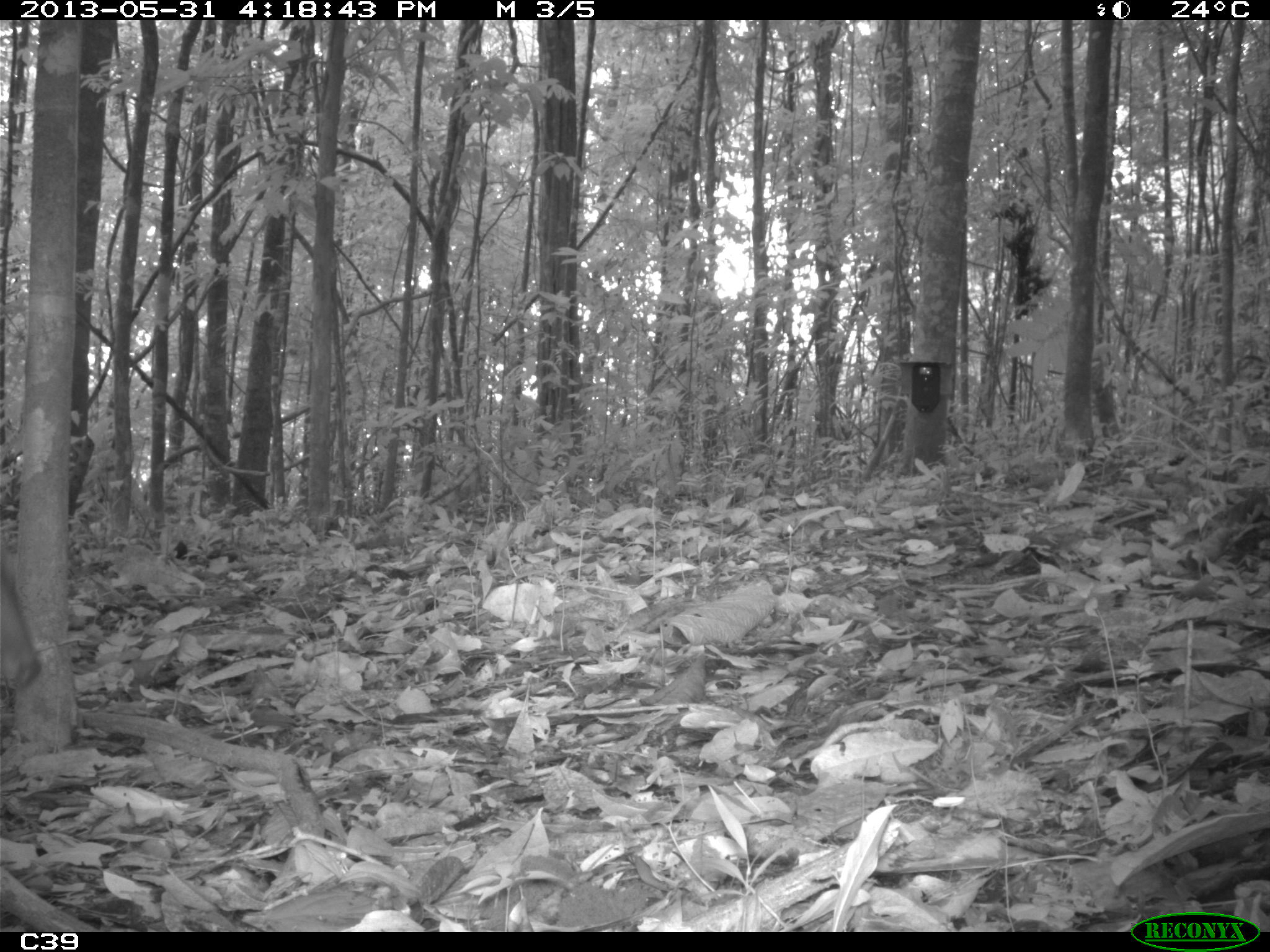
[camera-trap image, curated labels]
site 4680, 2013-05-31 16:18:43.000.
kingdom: Animalia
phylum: Chordata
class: Mammalia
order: Artiodactyla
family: Cervidae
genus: Mazama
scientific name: Mazama americana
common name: red brocket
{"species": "Mazama americana (red brocket)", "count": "1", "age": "adult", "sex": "male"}